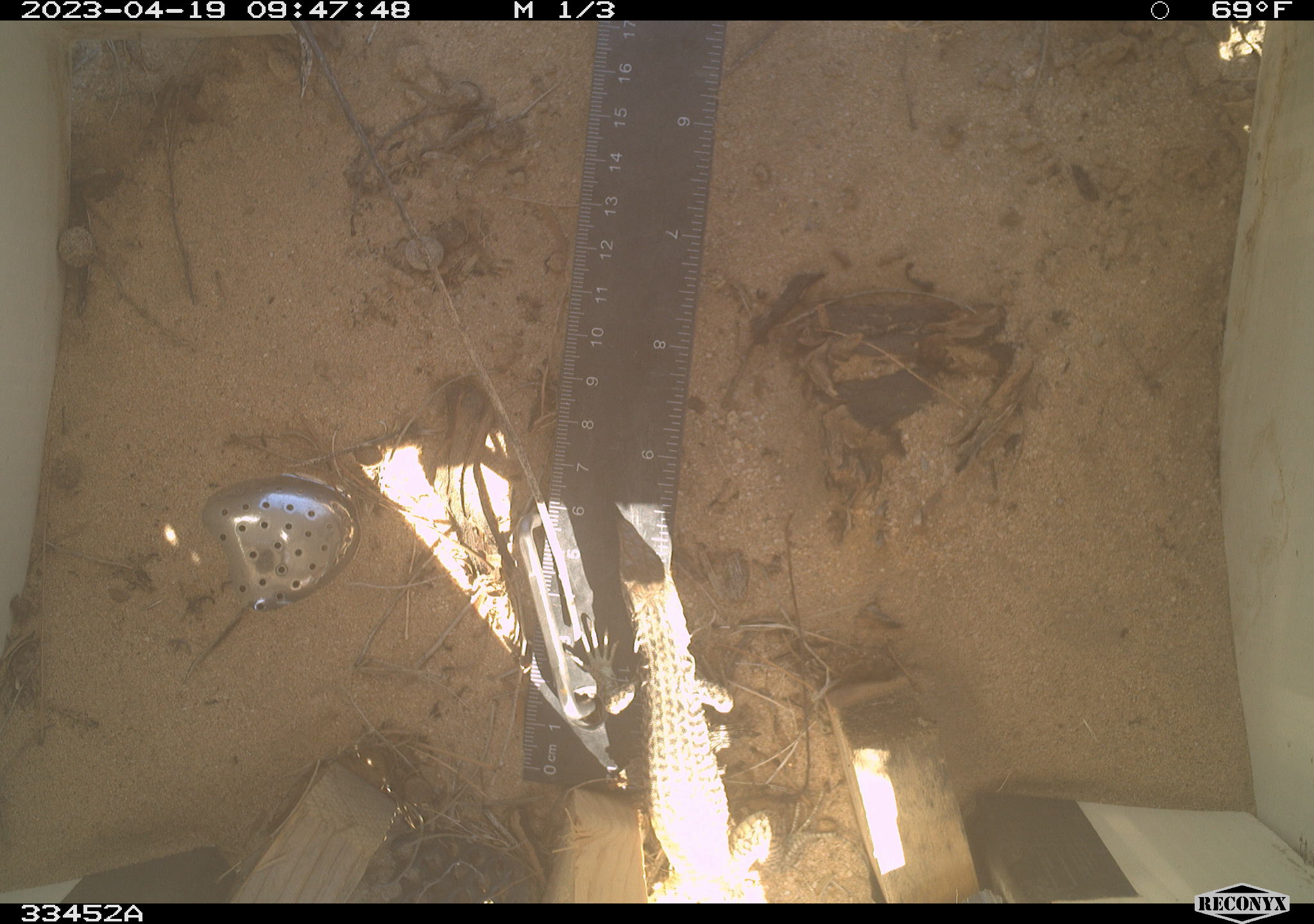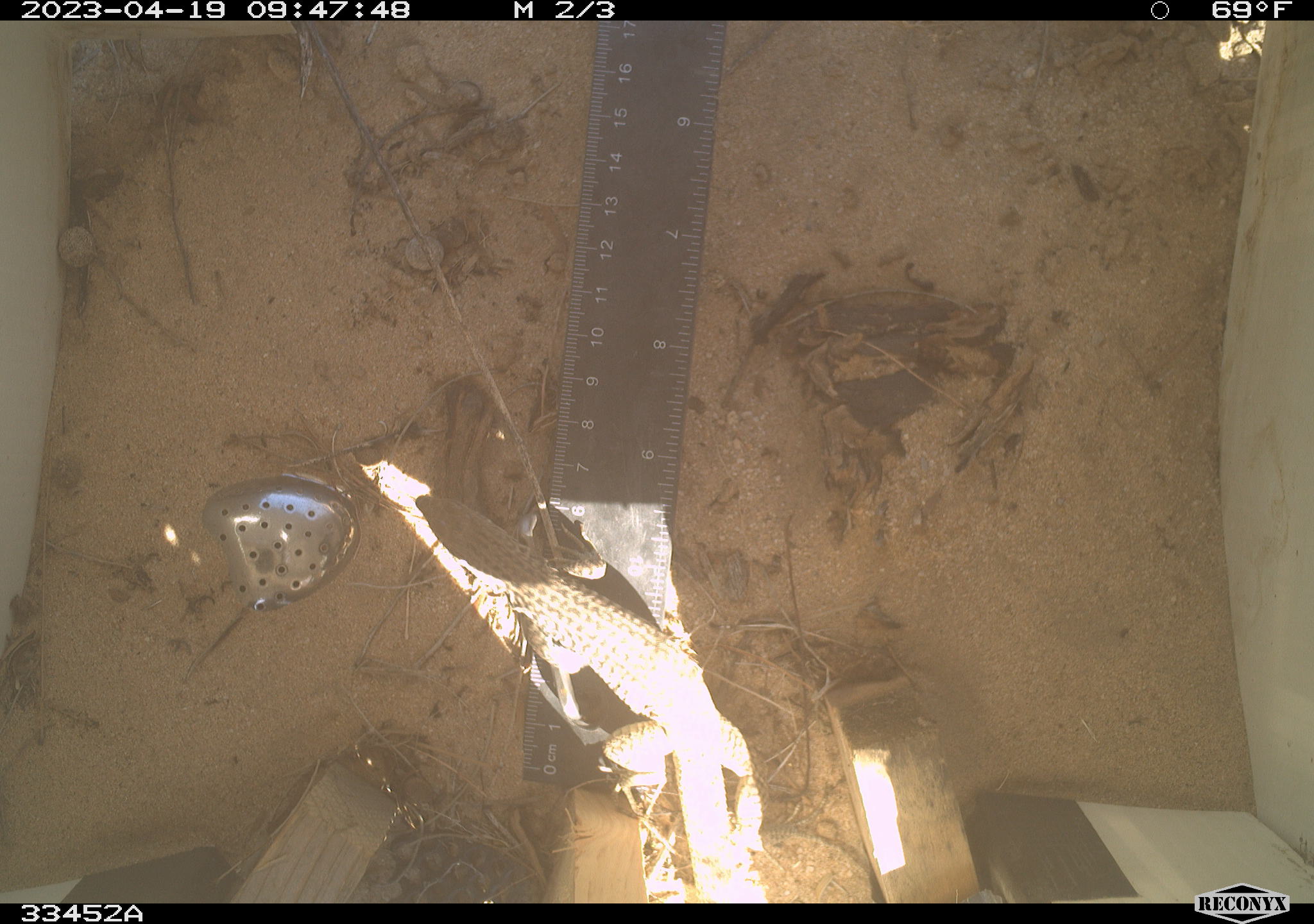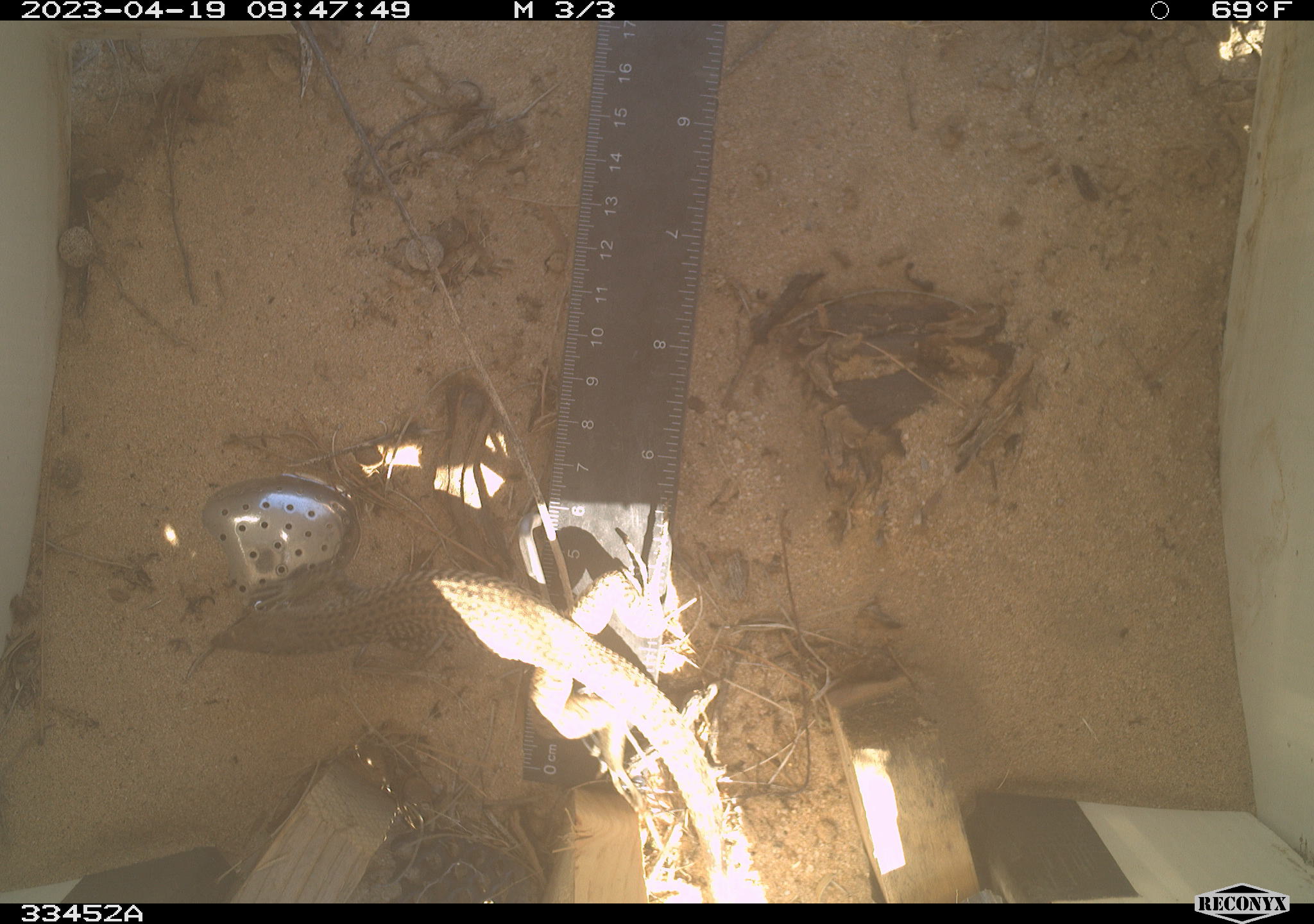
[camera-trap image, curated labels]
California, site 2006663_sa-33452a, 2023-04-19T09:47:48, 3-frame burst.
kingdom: Animalia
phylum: Chordata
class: Reptilia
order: Squamata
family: Teiidae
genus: Aspidoscelis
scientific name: Aspidoscelis tigris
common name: western whiptail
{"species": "western whiptail (Aspidoscelis tigris)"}